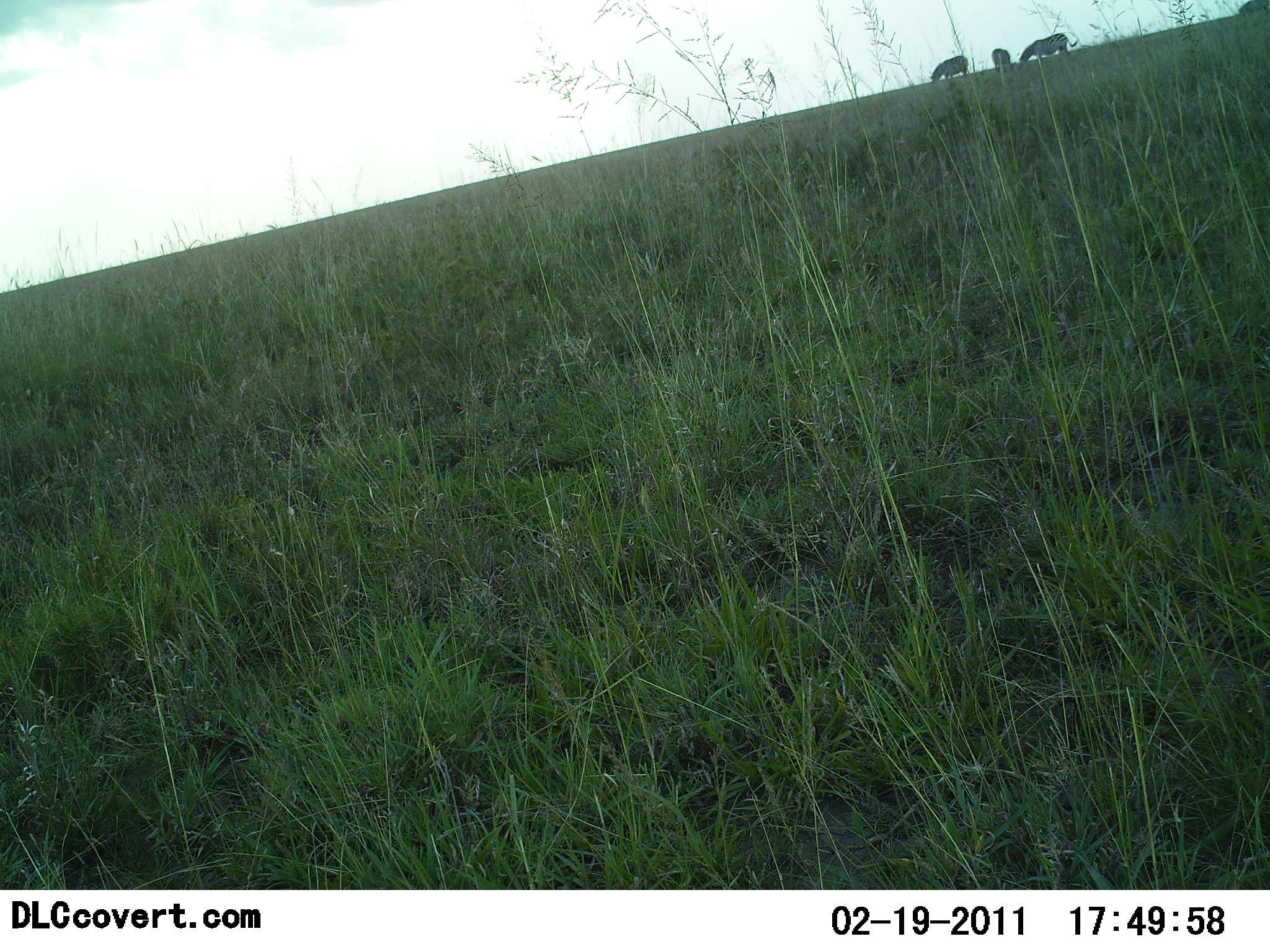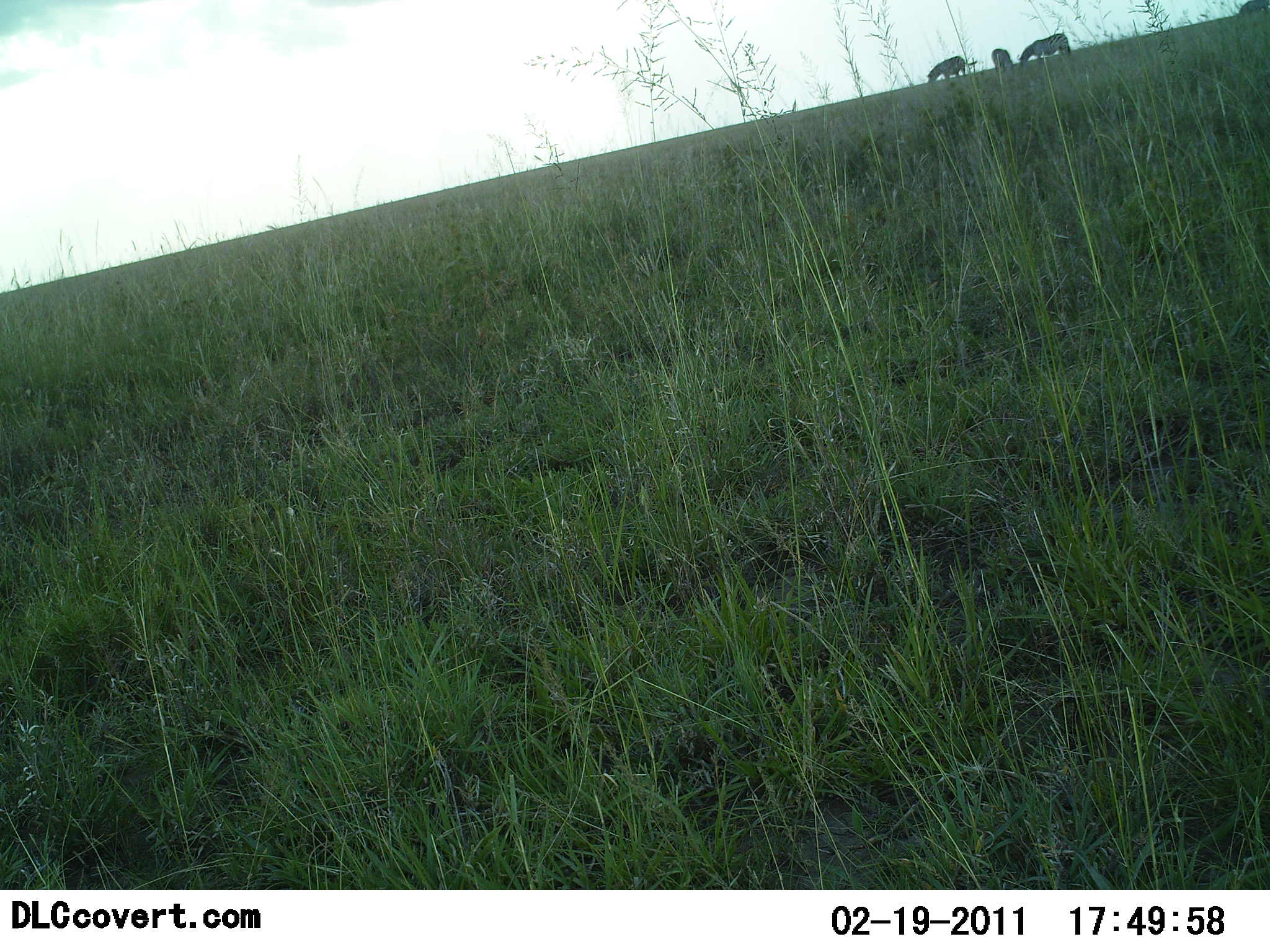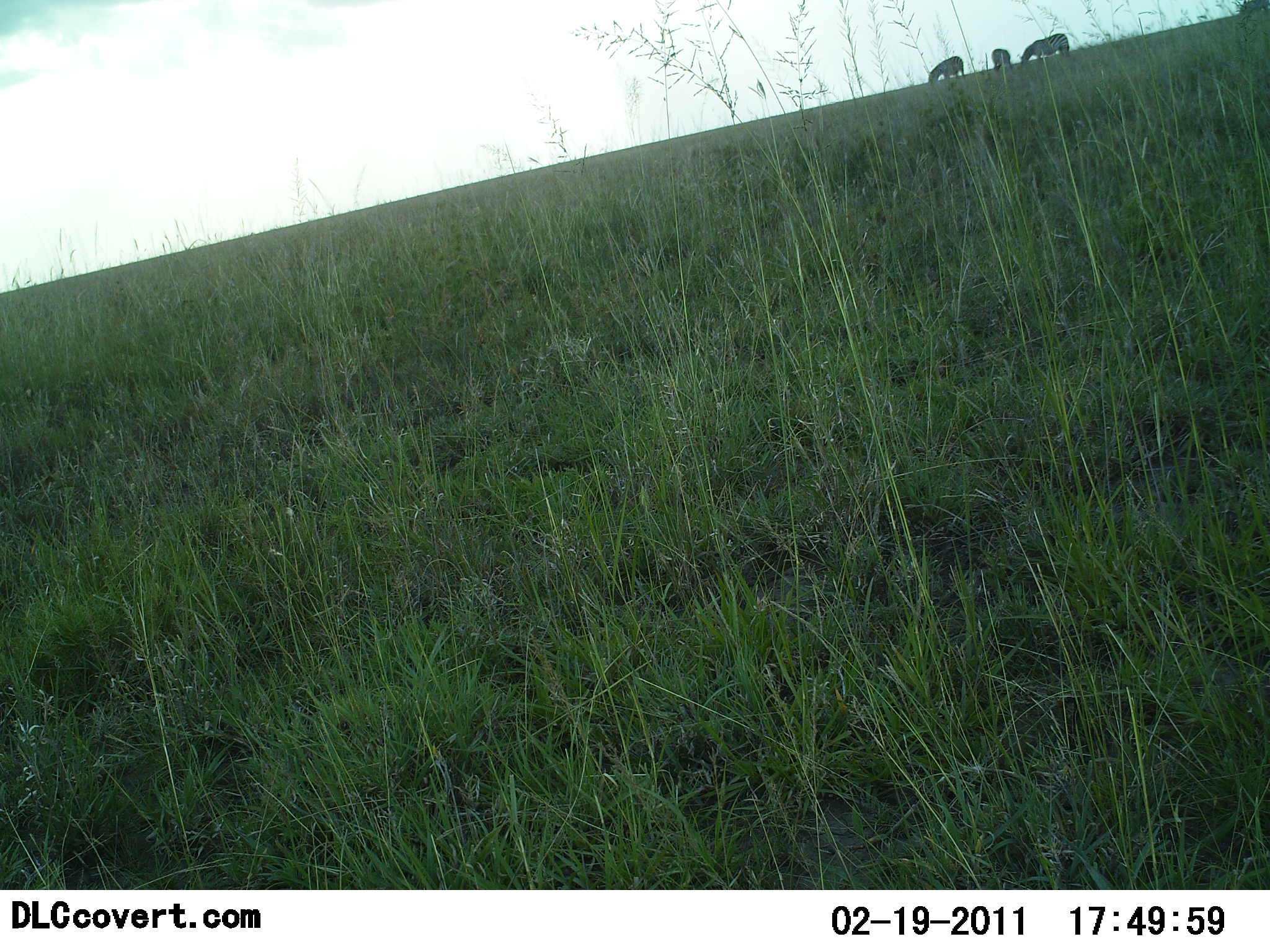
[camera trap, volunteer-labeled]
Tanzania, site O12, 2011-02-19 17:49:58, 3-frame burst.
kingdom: Animalia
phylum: Chordata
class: Mammalia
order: Perissodactyla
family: Equidae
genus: Equus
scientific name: Equus quagga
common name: plains zebra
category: zebra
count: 3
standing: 50%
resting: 0%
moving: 0%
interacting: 0%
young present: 0%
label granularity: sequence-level